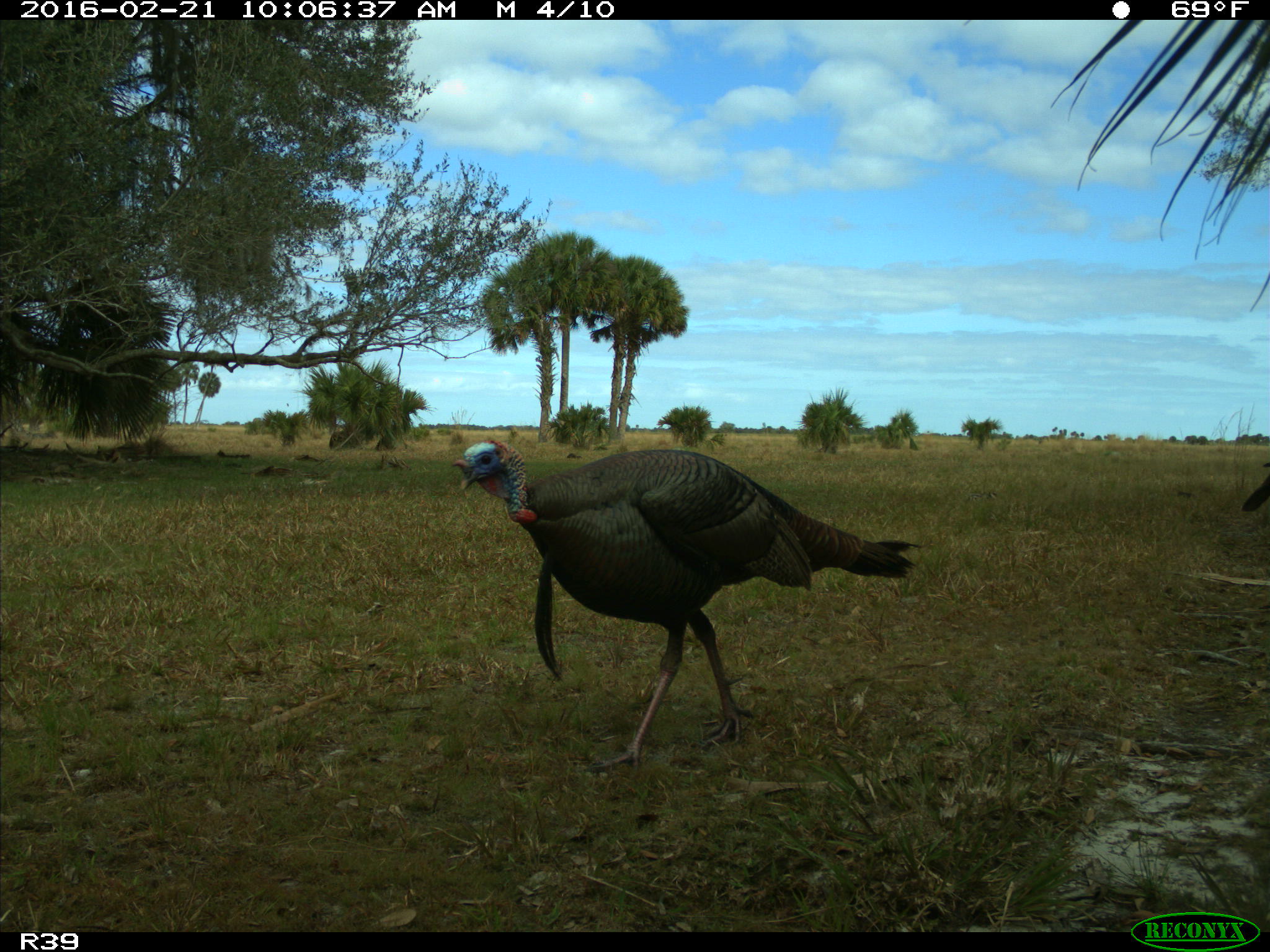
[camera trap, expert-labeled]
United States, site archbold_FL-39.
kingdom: Animalia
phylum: Chordata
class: Aves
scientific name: Aves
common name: birds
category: unidentified bird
Unidentified bird (birds) (Aves).